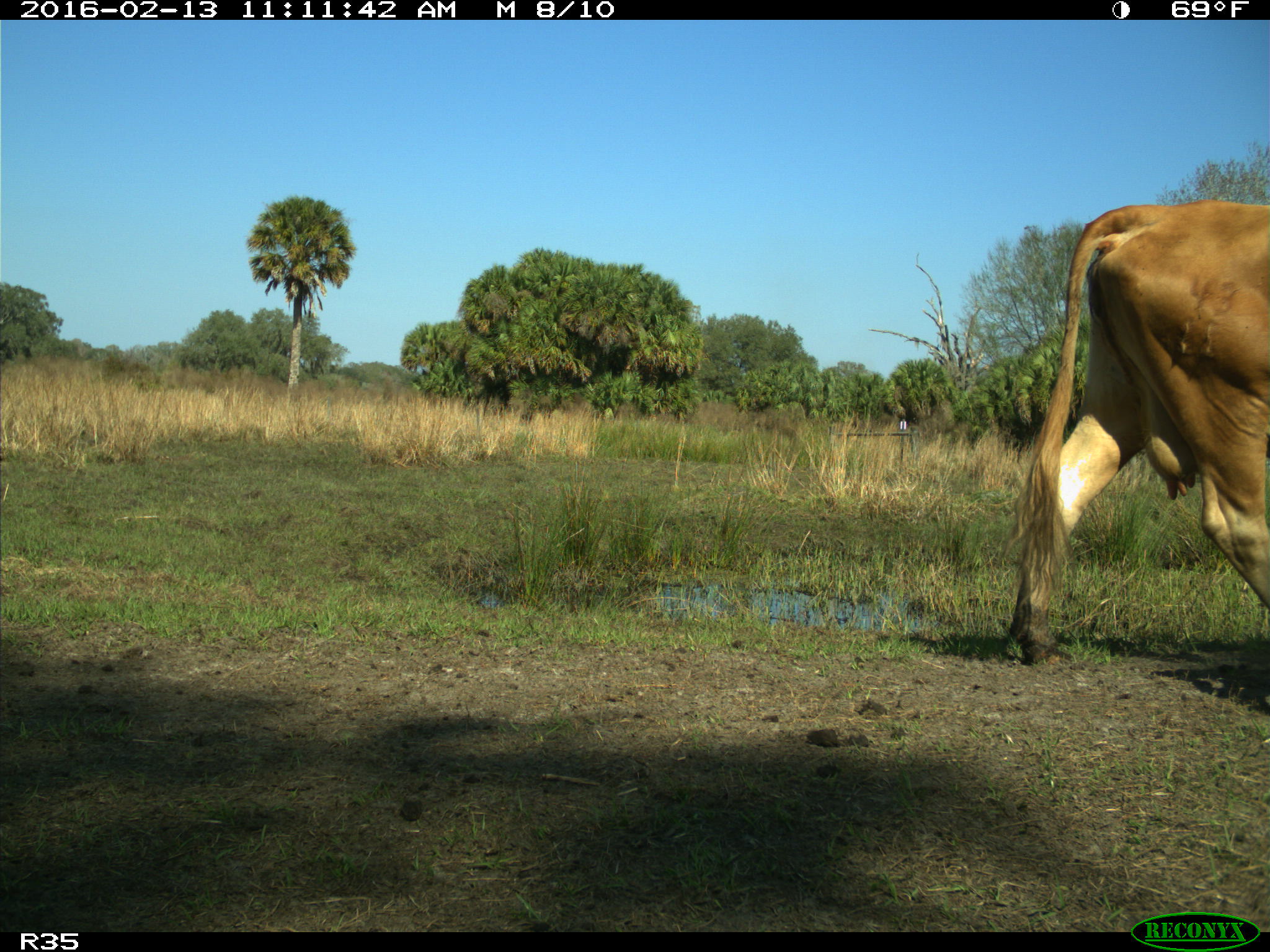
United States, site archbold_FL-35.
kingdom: Animalia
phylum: Chordata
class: Mammalia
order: Artiodactyla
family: Bovidae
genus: Bos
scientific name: Bos taurus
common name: domestic cow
Bos taurus (domestic cow).